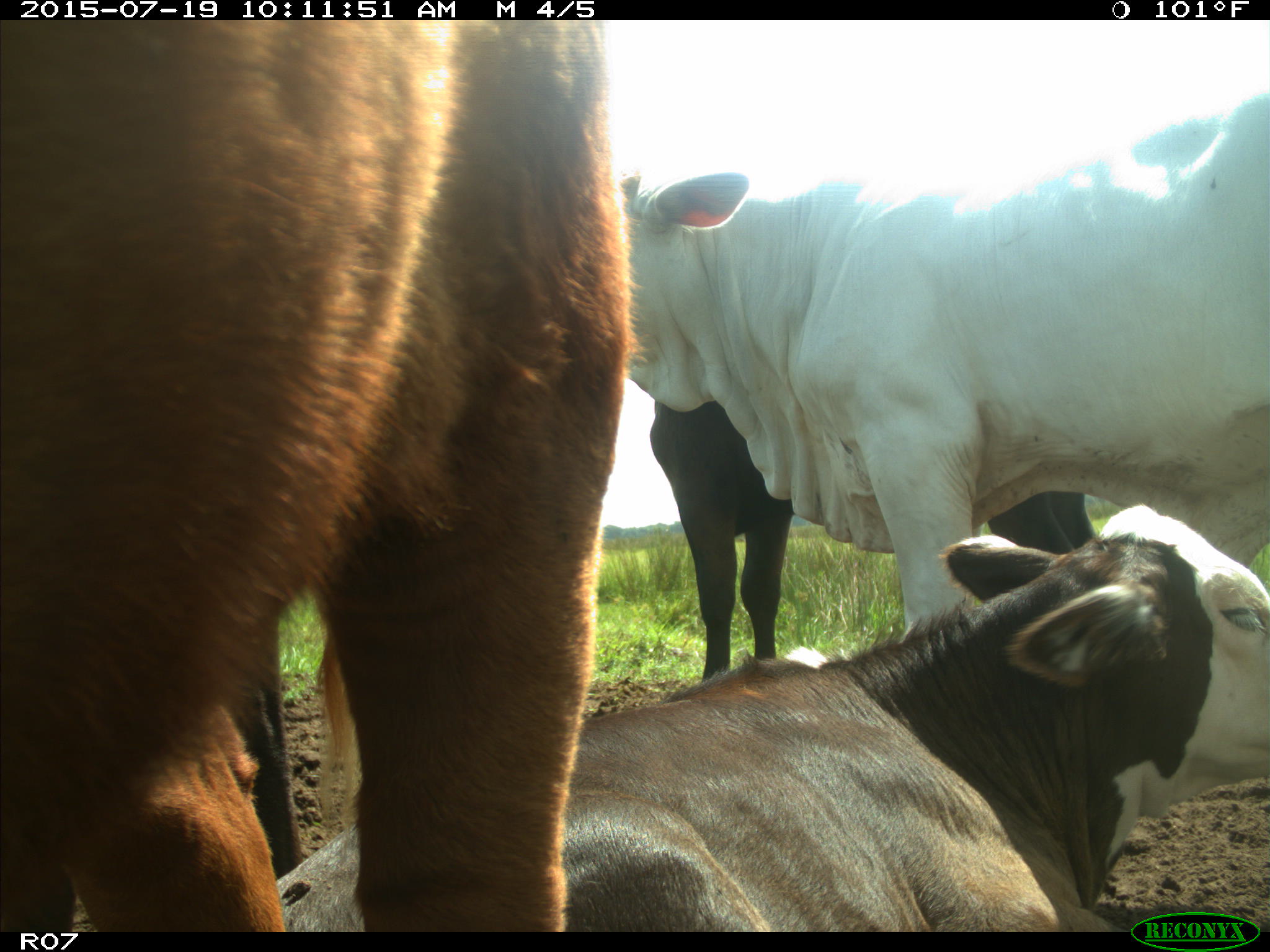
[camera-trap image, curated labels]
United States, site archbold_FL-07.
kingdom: Animalia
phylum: Chordata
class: Mammalia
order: Artiodactyla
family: Bovidae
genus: Bos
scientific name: Bos taurus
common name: domestic cow